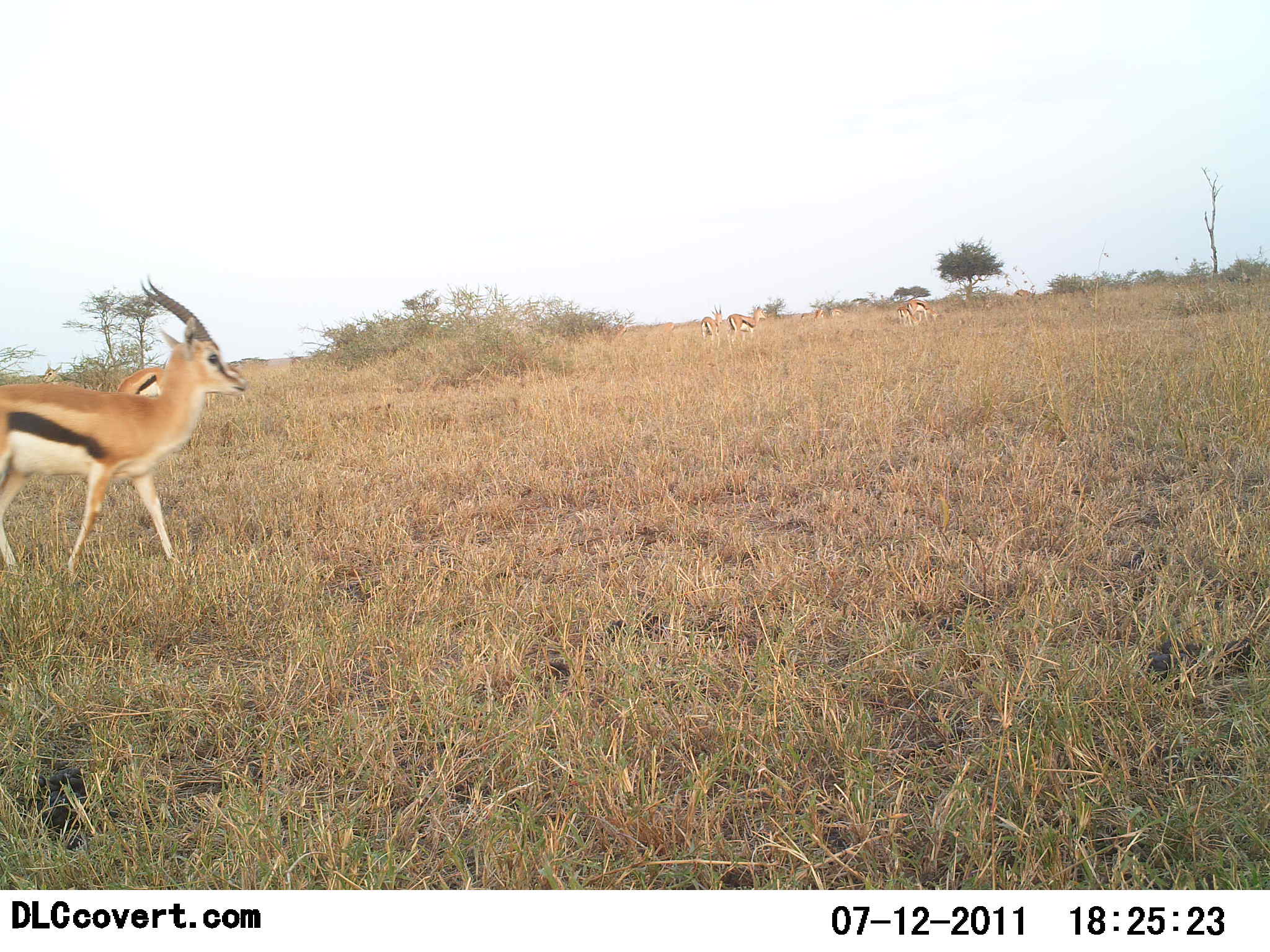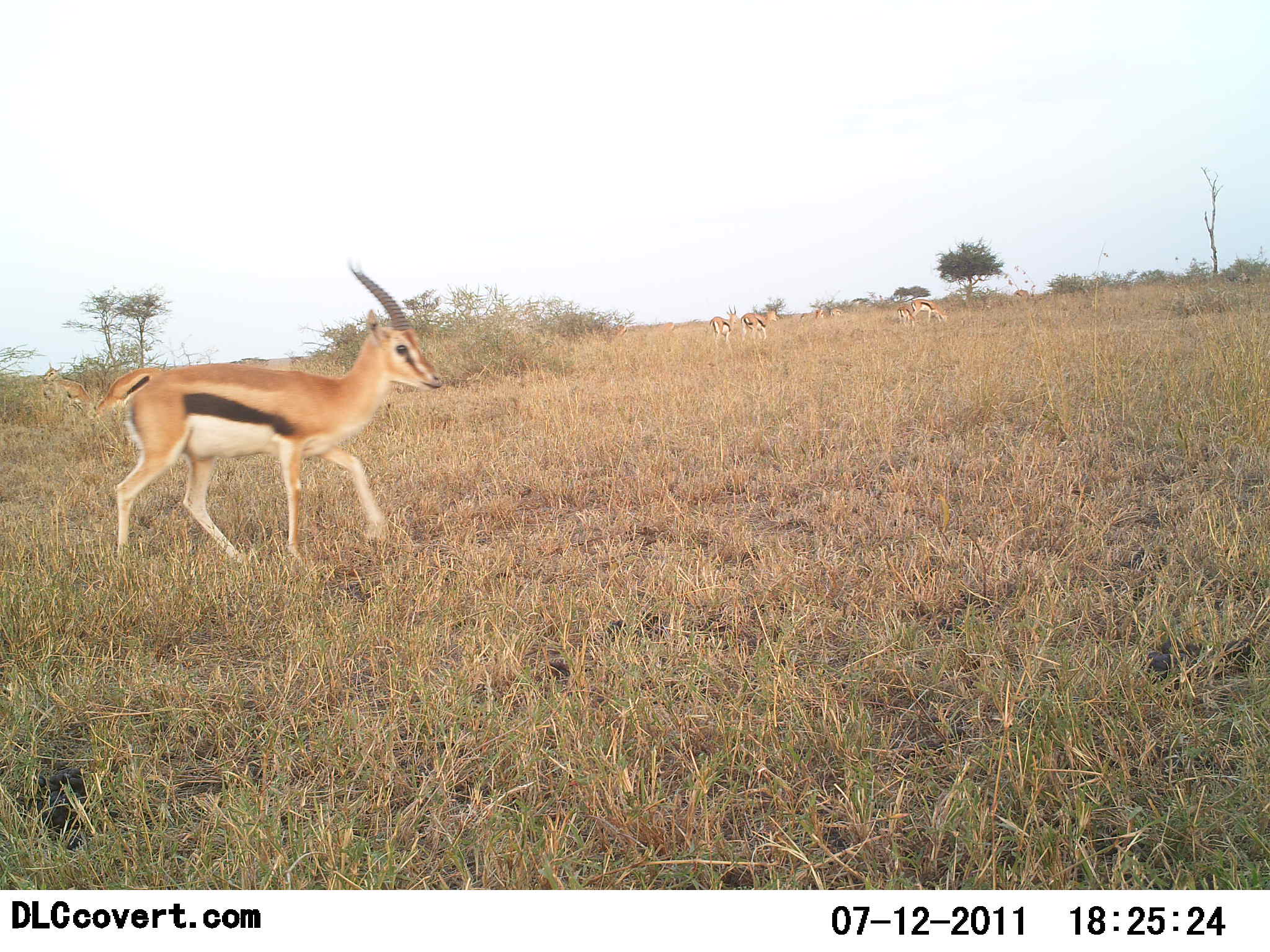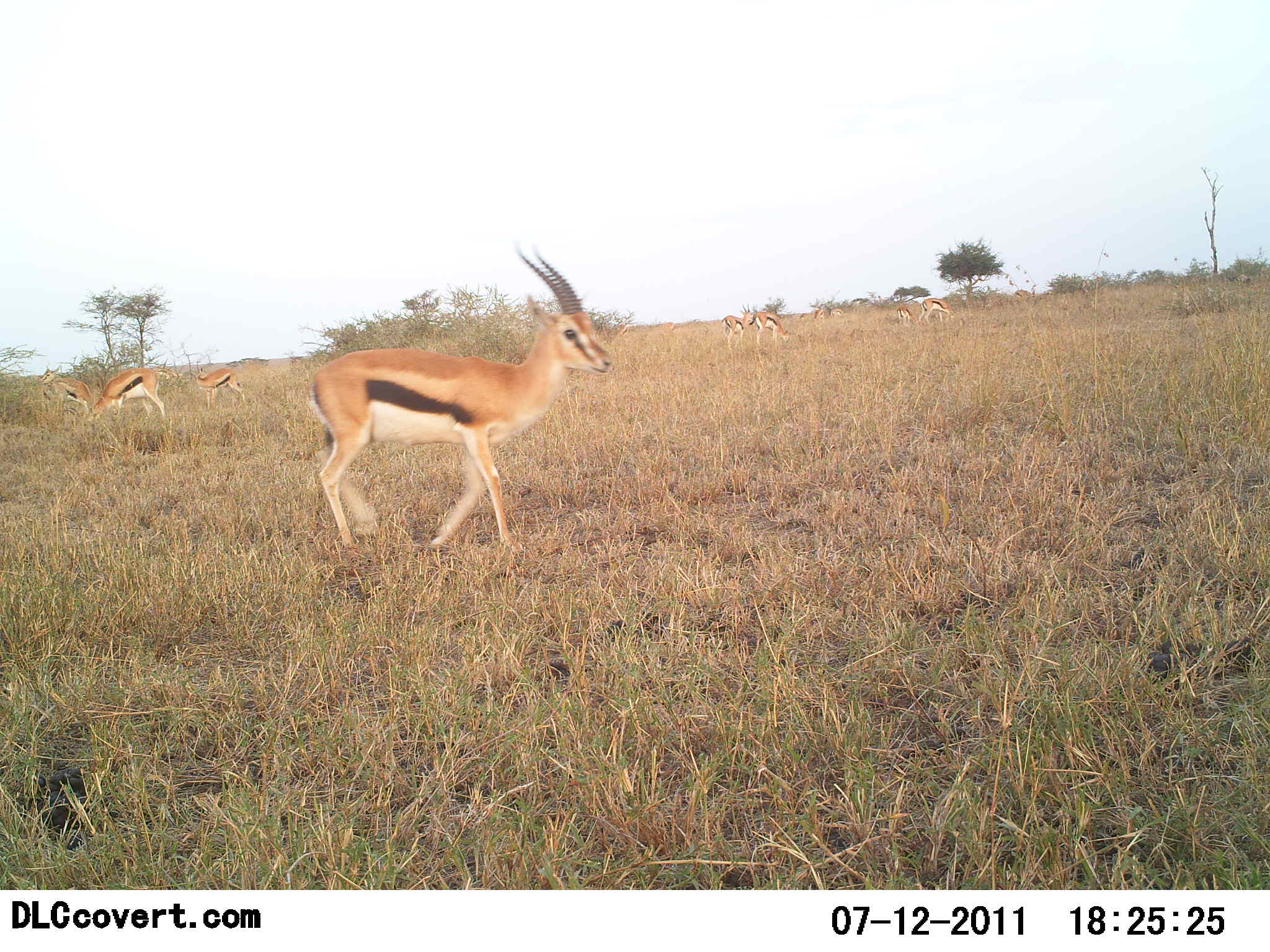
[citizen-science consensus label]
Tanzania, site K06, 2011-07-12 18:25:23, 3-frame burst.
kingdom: Animalia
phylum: Chordata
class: Mammalia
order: Artiodactyla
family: Bovidae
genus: Eudorcas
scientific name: Eudorcas thomsonii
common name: thomson's gazelle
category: gazellethomsons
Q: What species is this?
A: Gazellethomsons (thomson's gazelle) (Eudorcas thomsonii).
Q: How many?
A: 6.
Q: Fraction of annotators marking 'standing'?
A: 46%.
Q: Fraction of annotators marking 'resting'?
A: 0%.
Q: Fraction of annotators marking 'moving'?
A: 85%.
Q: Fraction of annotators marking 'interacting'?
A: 0%.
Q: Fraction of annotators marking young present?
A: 0%.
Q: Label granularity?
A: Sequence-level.